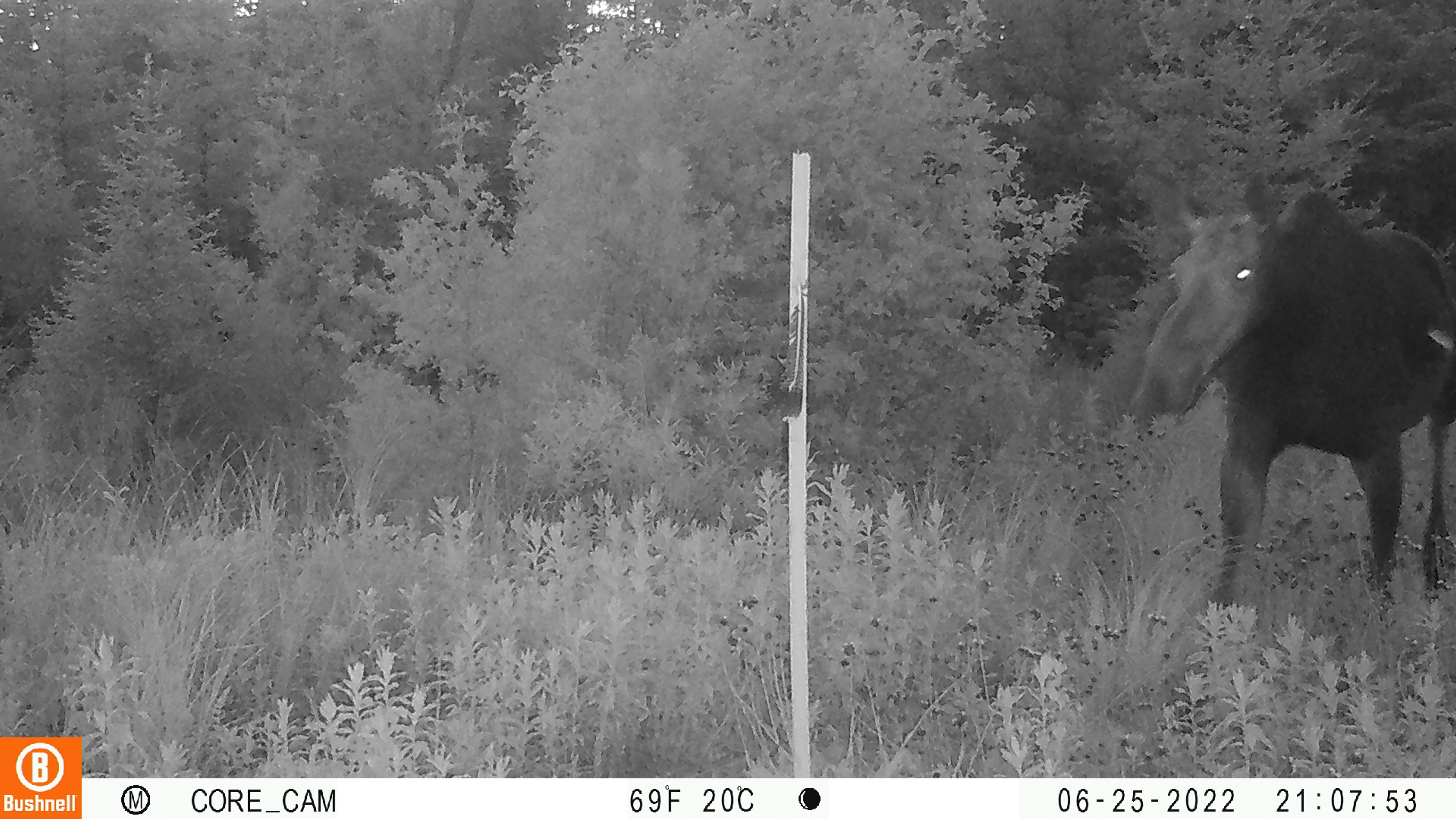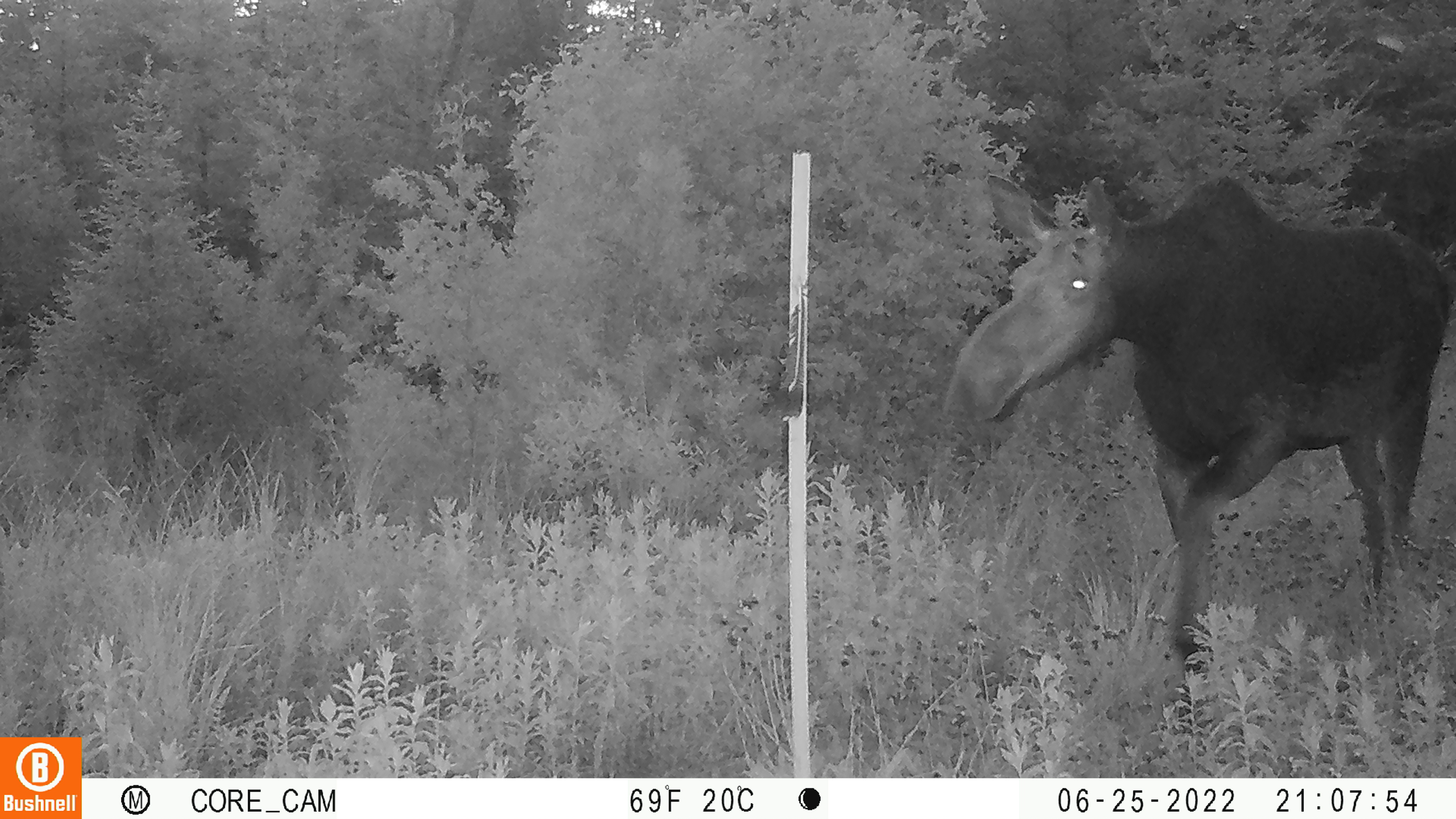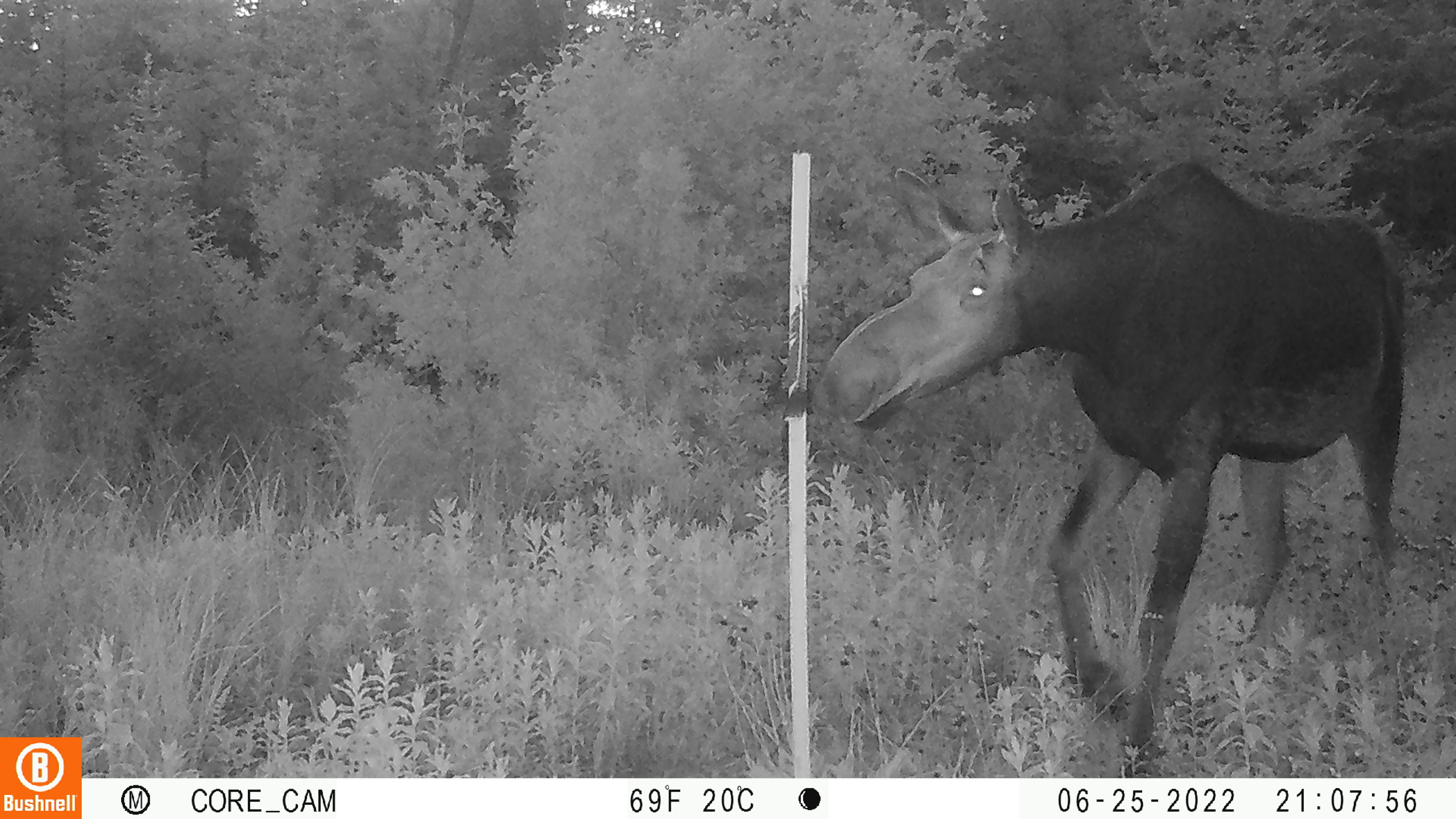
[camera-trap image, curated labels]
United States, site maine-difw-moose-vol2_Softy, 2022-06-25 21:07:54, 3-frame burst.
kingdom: Animalia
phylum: Chordata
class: Mammalia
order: Artiodactyla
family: Cervidae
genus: Alces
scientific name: Alces alces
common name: moose